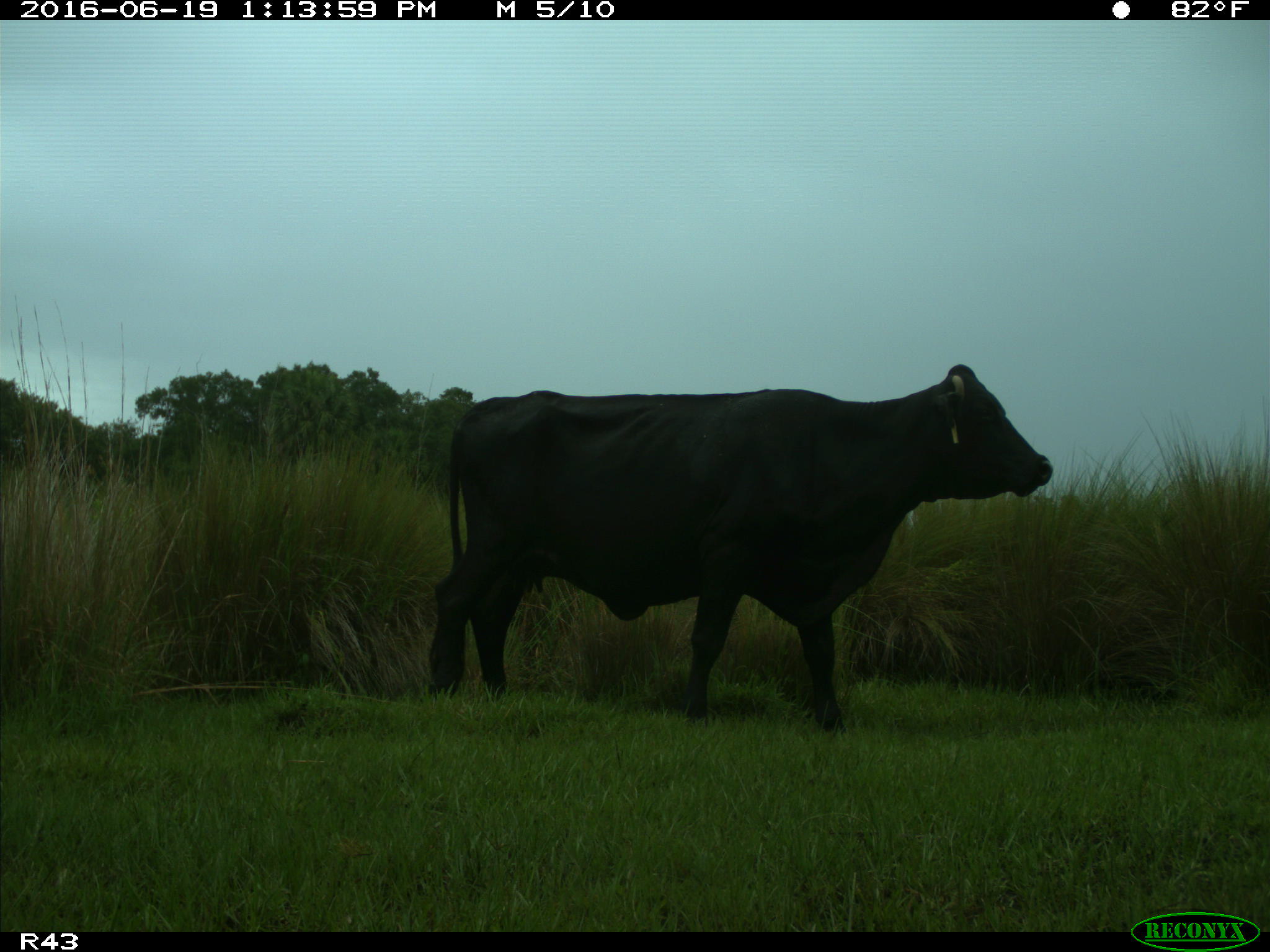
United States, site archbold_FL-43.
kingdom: Animalia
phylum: Chordata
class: Mammalia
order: Artiodactyla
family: Bovidae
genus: Bos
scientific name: Bos taurus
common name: domestic cow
Bos taurus (domestic cow).